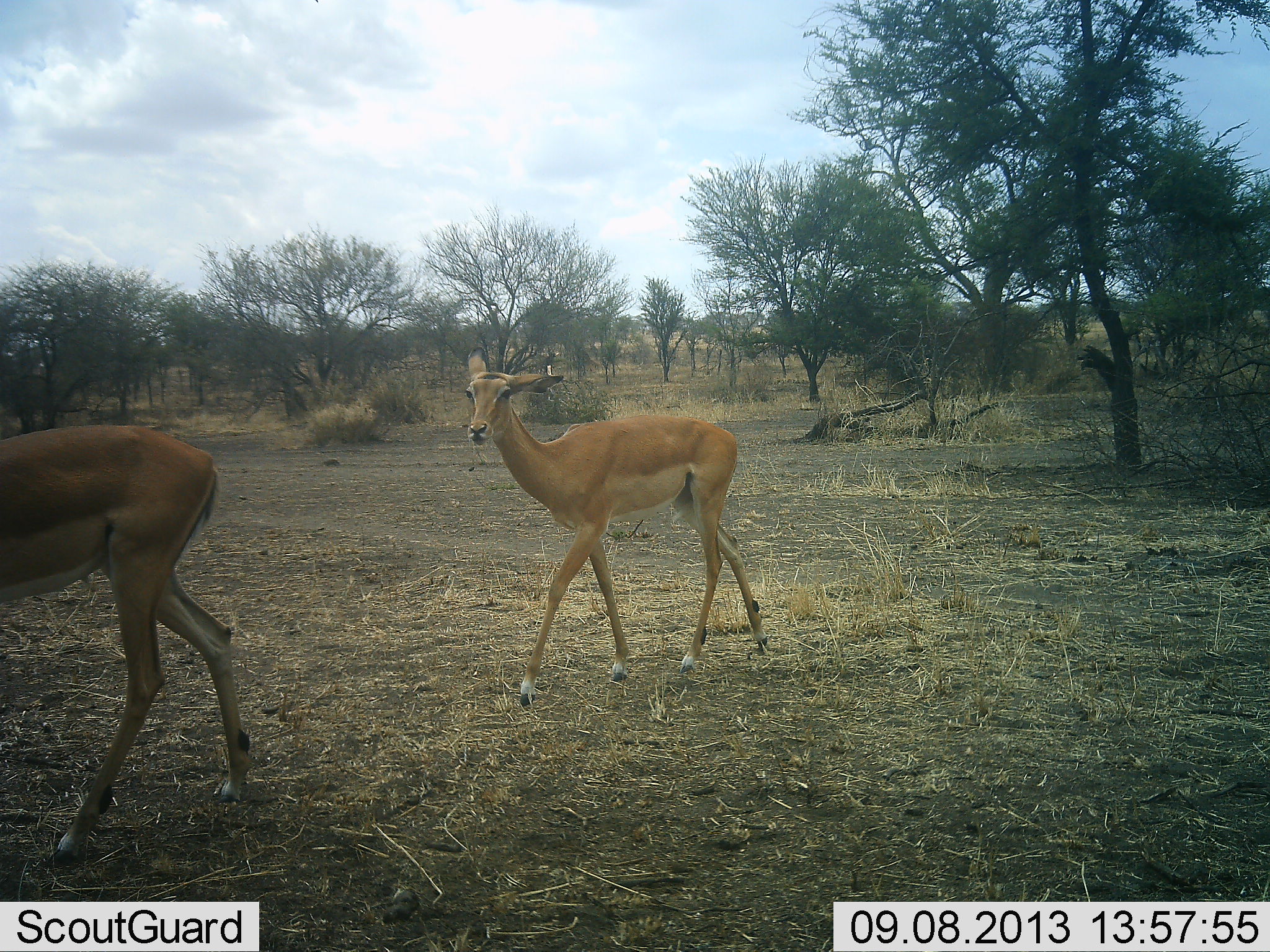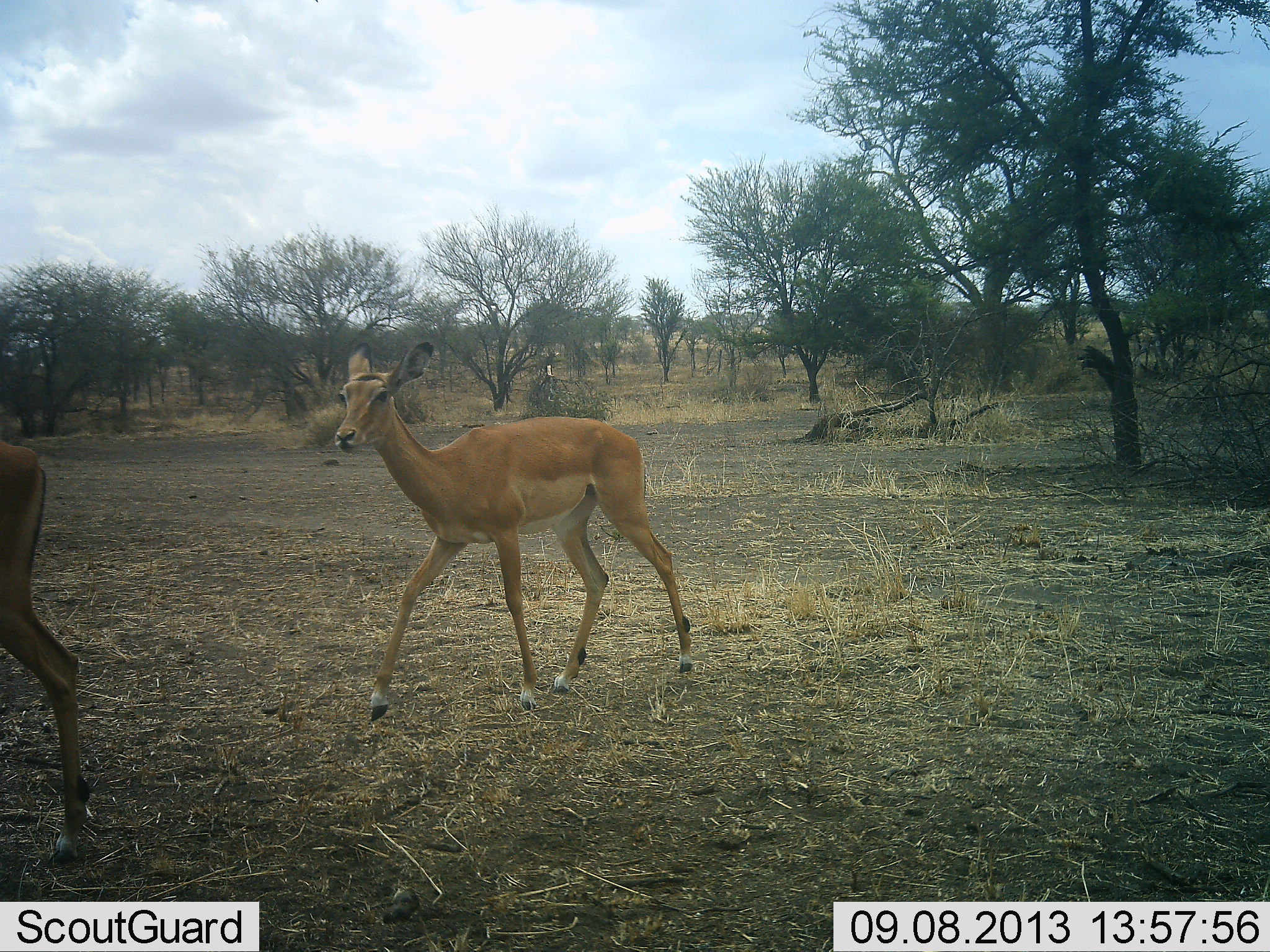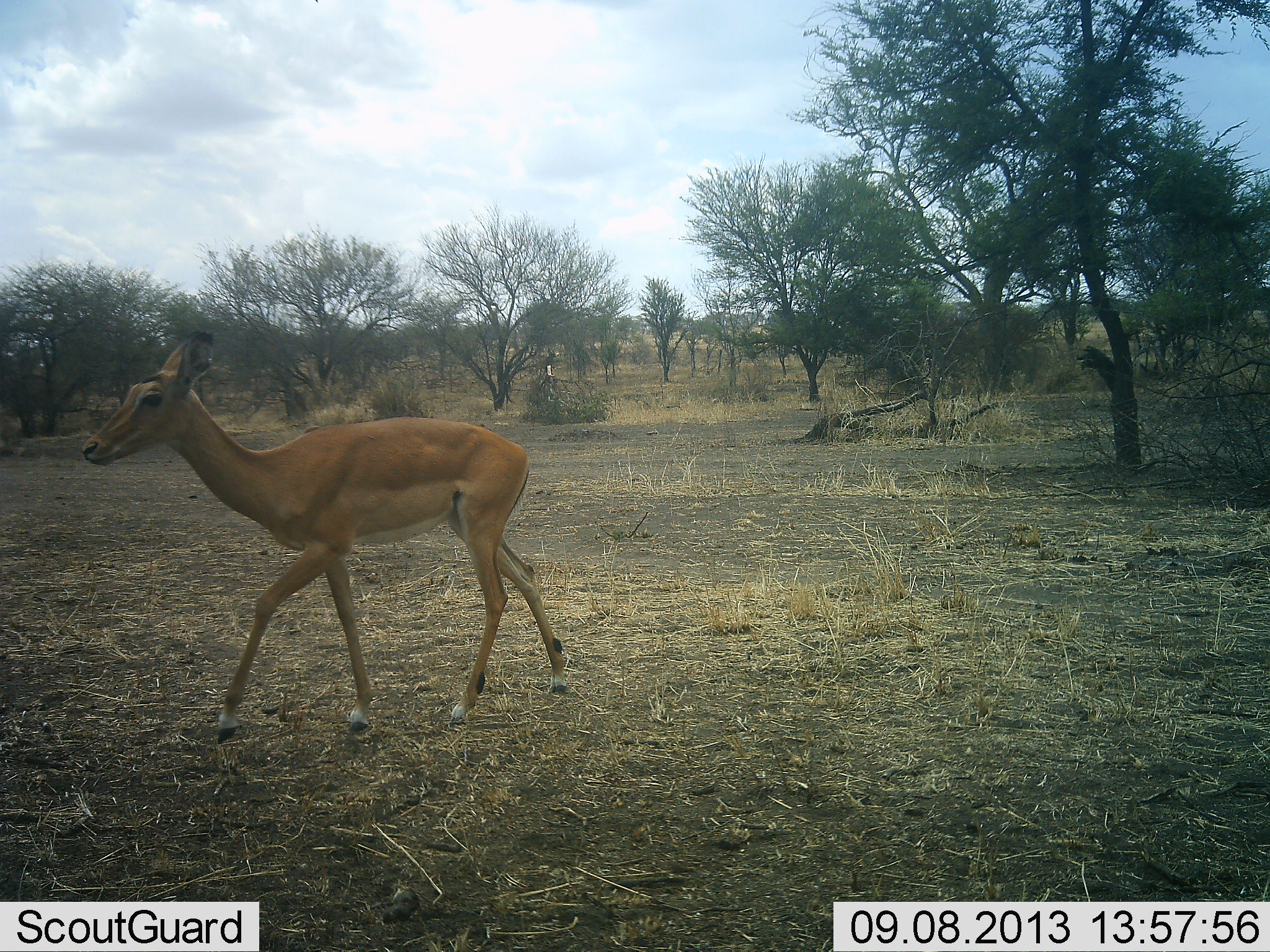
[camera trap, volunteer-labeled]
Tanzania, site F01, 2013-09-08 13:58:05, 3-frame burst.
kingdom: Animalia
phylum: Chordata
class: Mammalia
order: Artiodactyla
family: Bovidae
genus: Aepyceros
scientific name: Aepyceros melampus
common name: impala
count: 2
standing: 12%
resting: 0%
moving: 94%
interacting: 0%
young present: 6%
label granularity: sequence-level